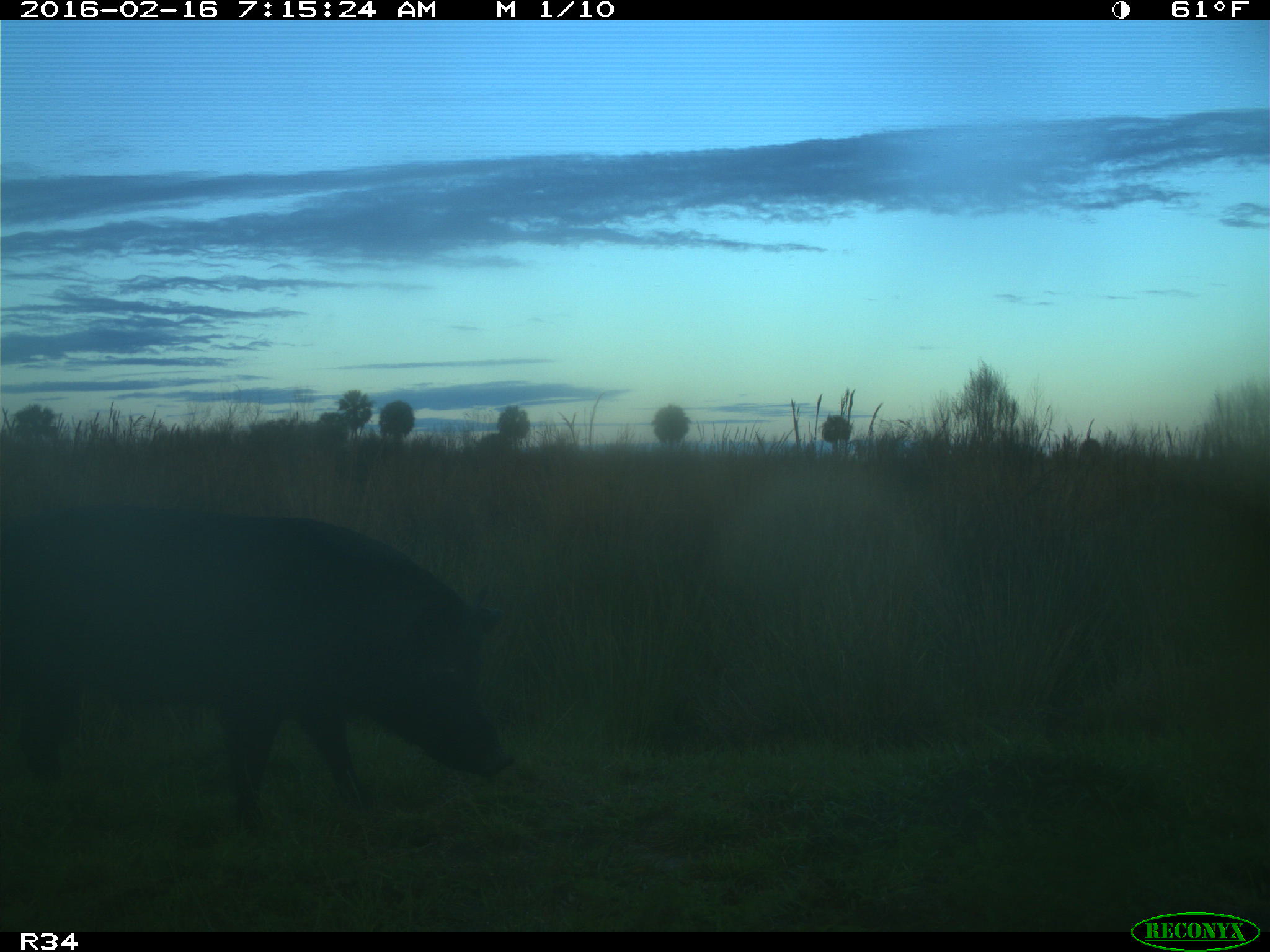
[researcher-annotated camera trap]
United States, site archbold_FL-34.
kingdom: Animalia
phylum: Chordata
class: Mammalia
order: Artiodactyla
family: Suidae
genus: Sus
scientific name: Sus scrofa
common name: wild boar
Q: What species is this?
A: Sus scrofa (wild boar).